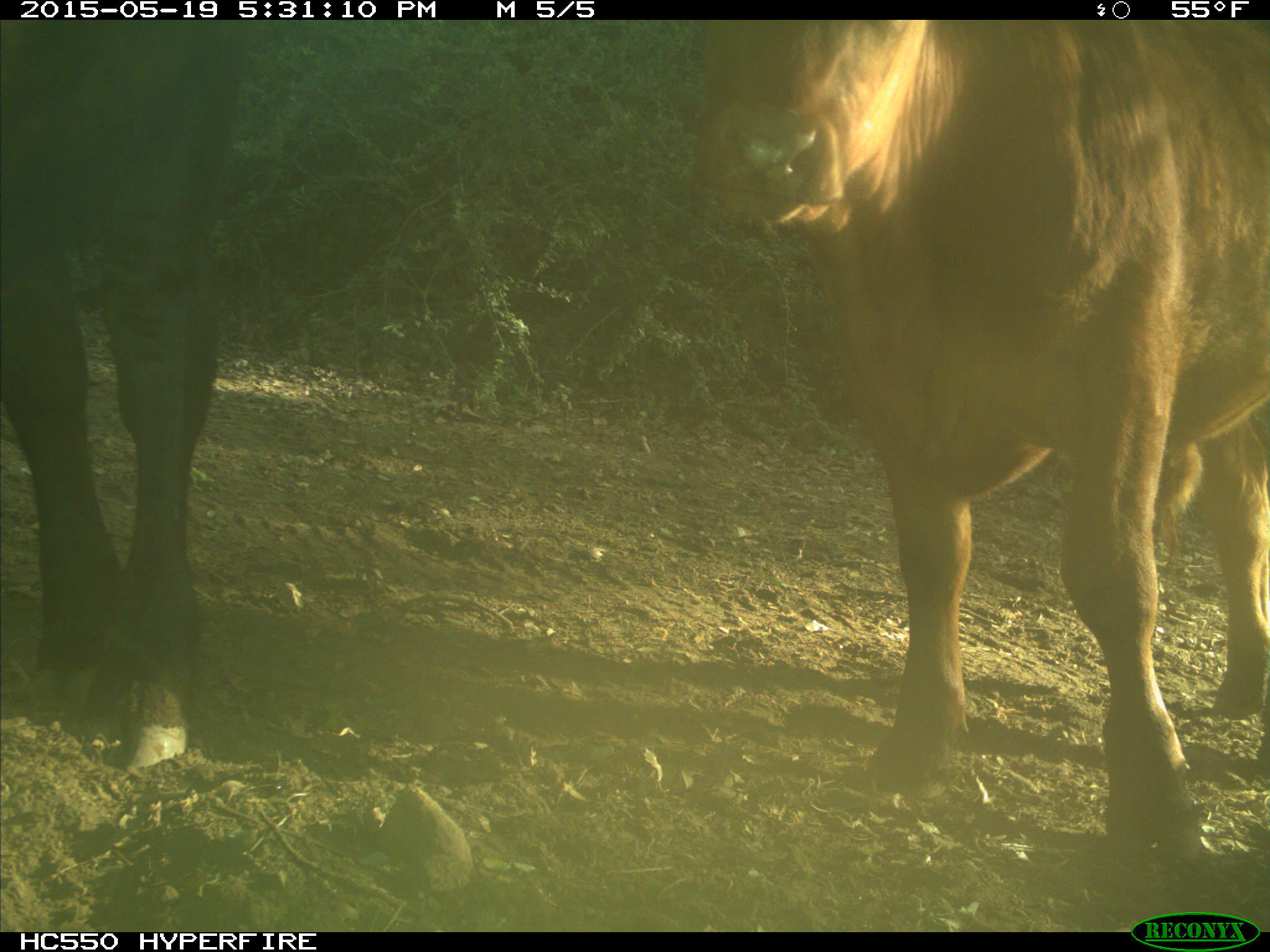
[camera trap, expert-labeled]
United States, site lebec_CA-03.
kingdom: Animalia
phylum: Chordata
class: Mammalia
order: Artiodactyla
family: Bovidae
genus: Bos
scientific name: Bos taurus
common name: domestic cow